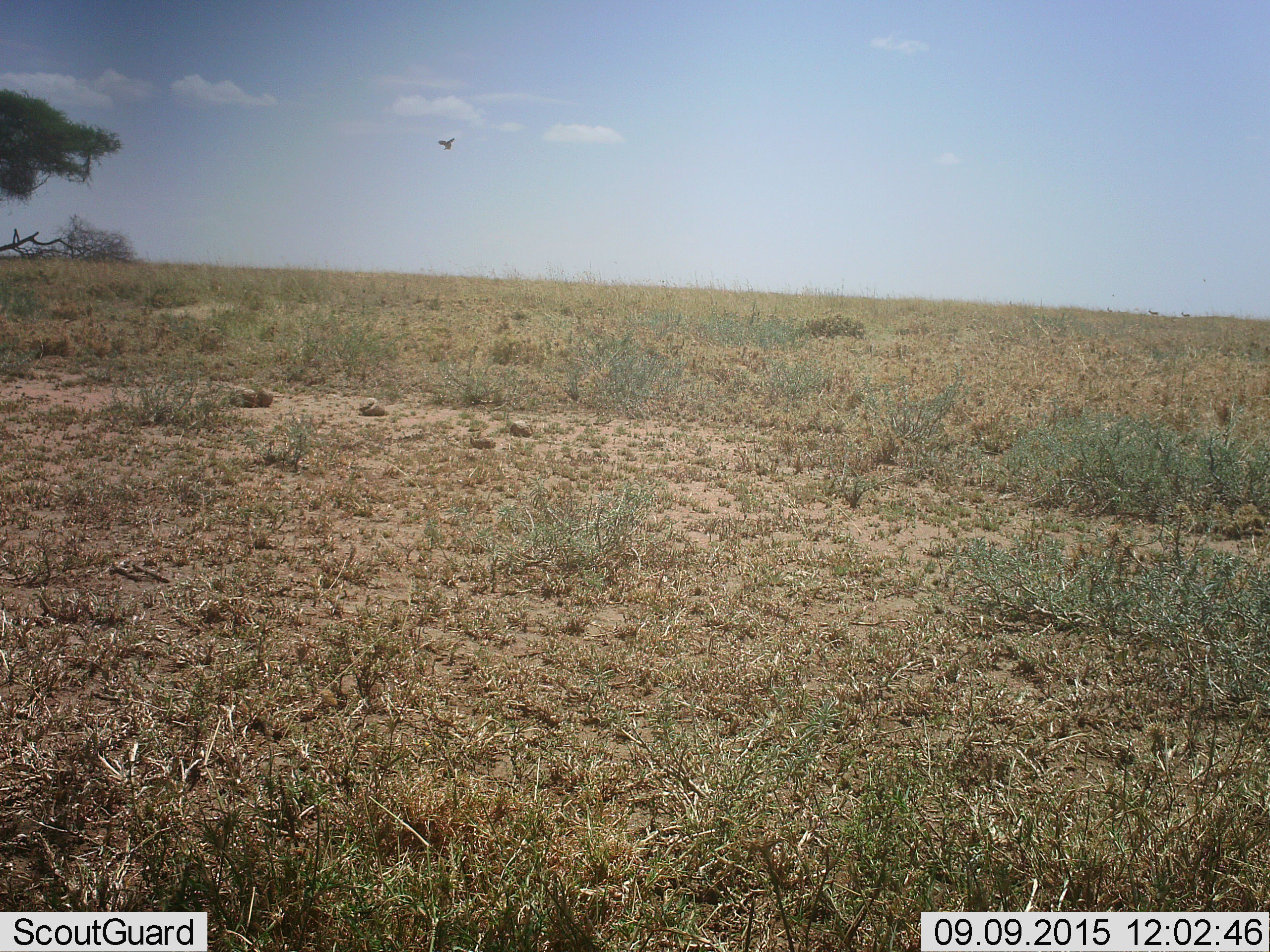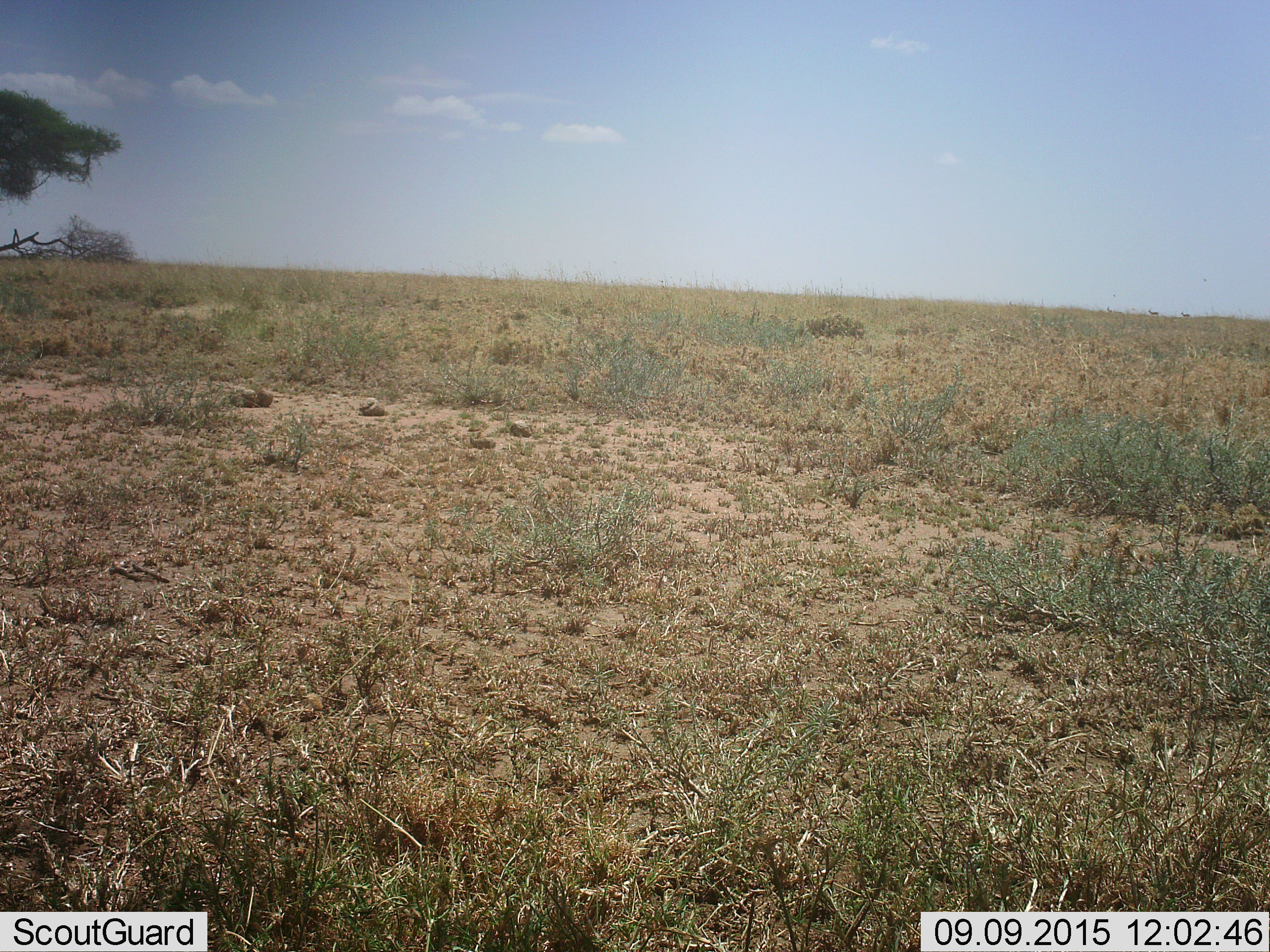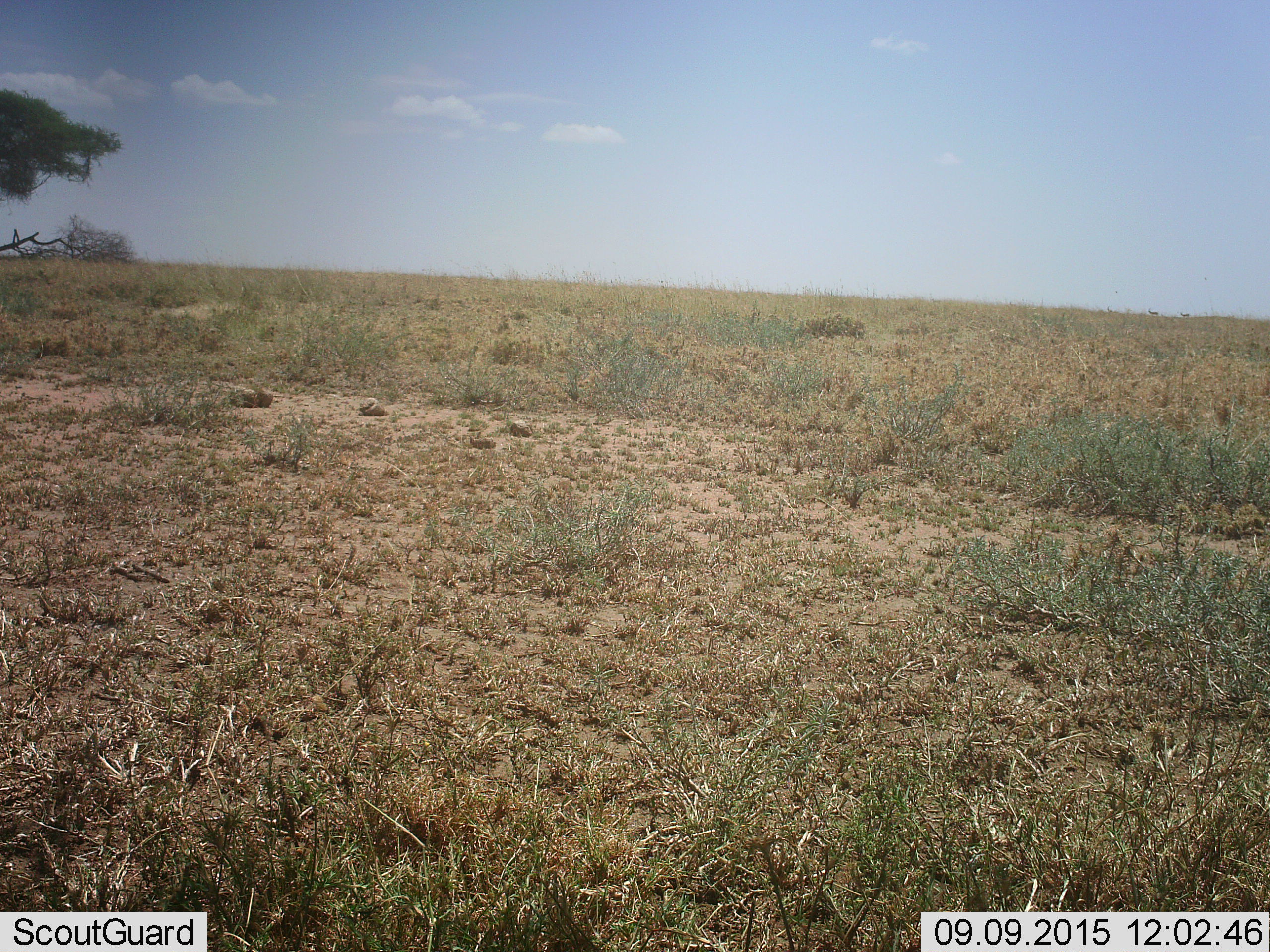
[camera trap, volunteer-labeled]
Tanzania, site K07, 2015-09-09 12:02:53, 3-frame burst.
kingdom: Animalia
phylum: Chordata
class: Aves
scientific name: Aves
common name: bird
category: otherbird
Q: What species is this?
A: Otherbird (bird) (Aves).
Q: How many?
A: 1.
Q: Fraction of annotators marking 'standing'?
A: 0%.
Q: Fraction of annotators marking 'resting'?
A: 0%.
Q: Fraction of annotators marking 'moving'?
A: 100%.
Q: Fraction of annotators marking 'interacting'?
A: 0%.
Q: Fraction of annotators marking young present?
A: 0%.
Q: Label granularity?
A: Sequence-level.